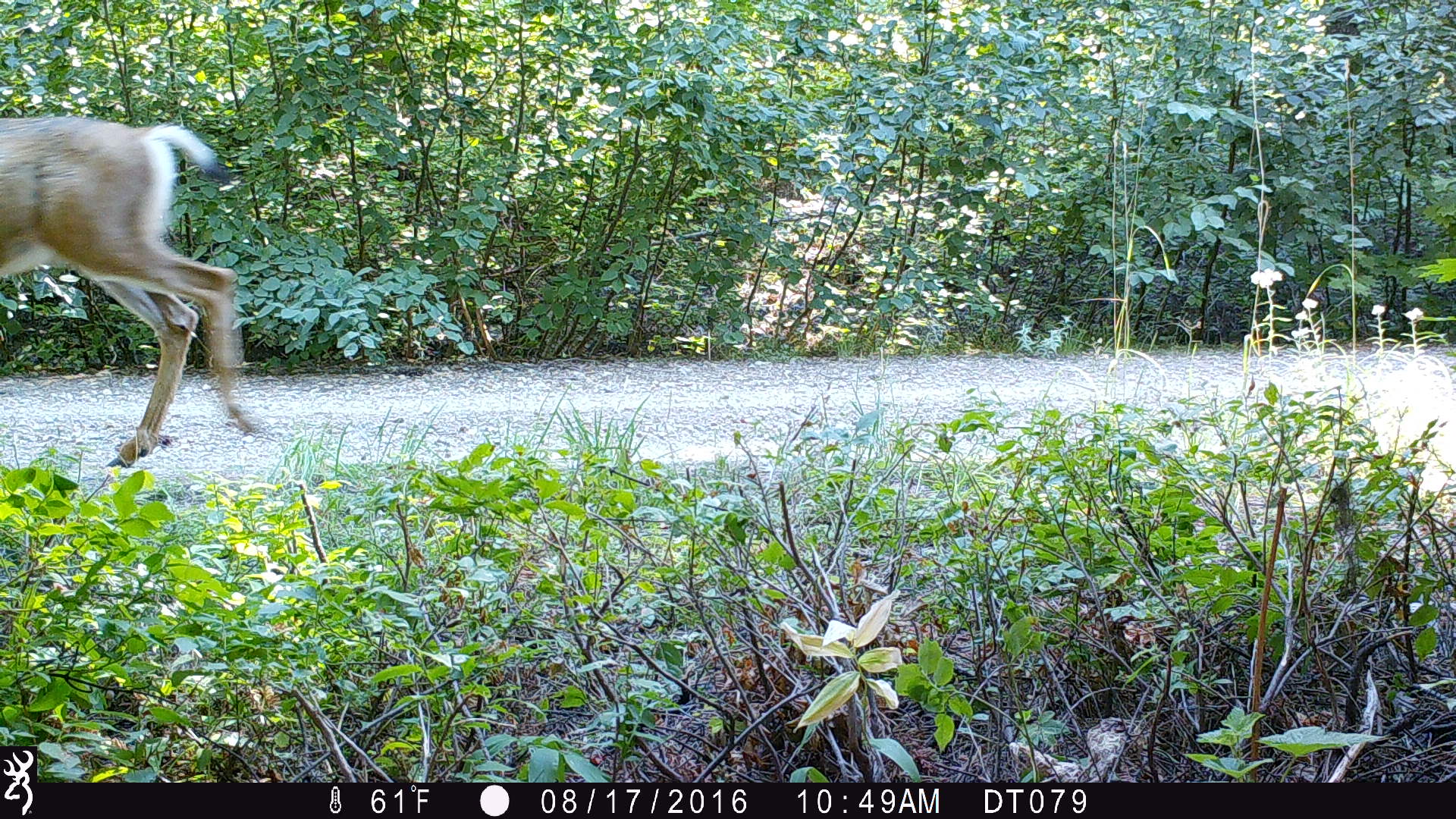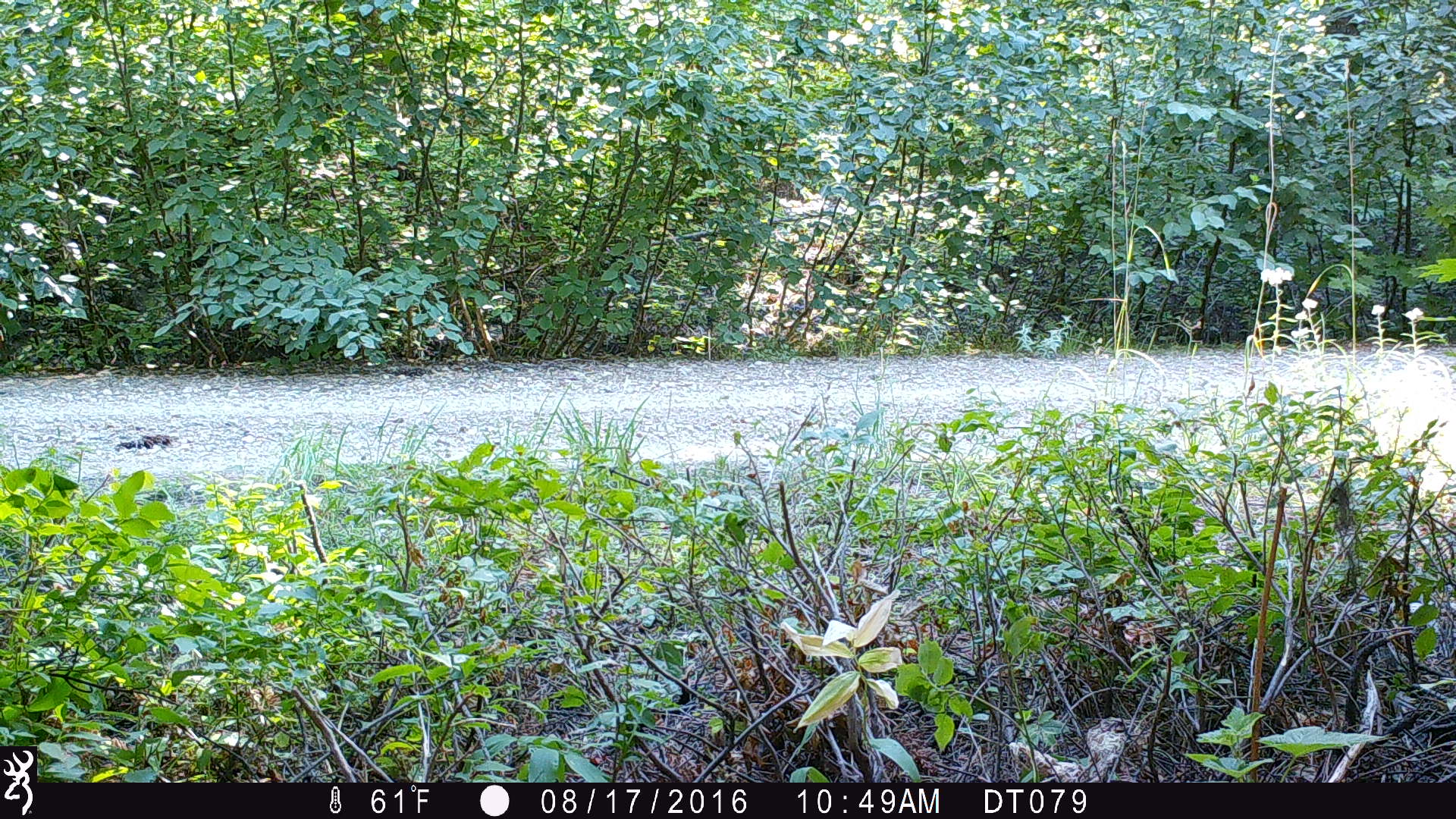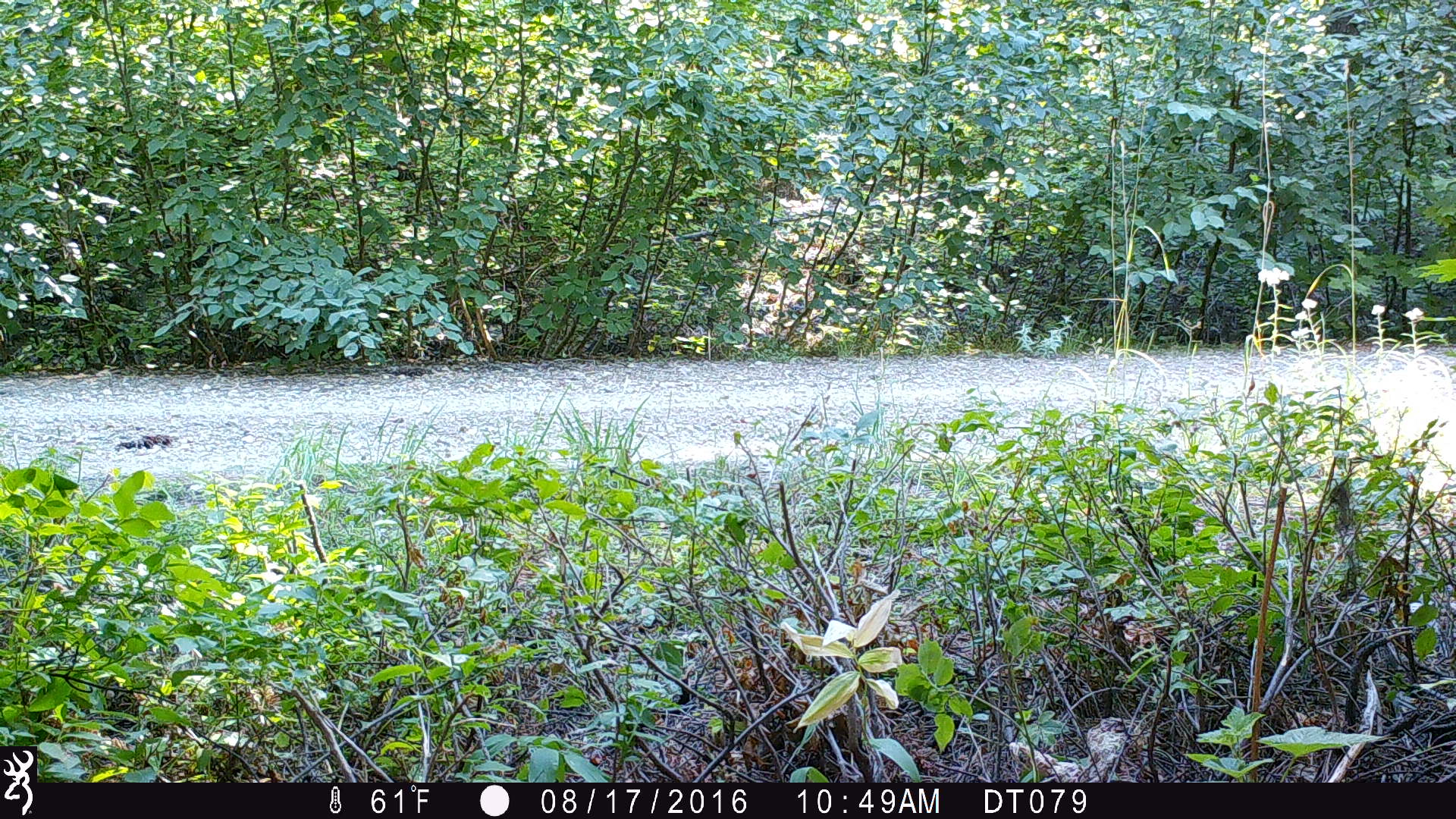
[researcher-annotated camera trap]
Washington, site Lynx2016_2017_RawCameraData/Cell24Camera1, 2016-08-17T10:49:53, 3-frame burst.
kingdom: Animalia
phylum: Chordata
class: Mammalia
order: Artiodactyla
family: Cervidae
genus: Odocoileus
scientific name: Odocoileus hemionus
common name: mule deer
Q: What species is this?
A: Odocoileus hemionus (mule deer).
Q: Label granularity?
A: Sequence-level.